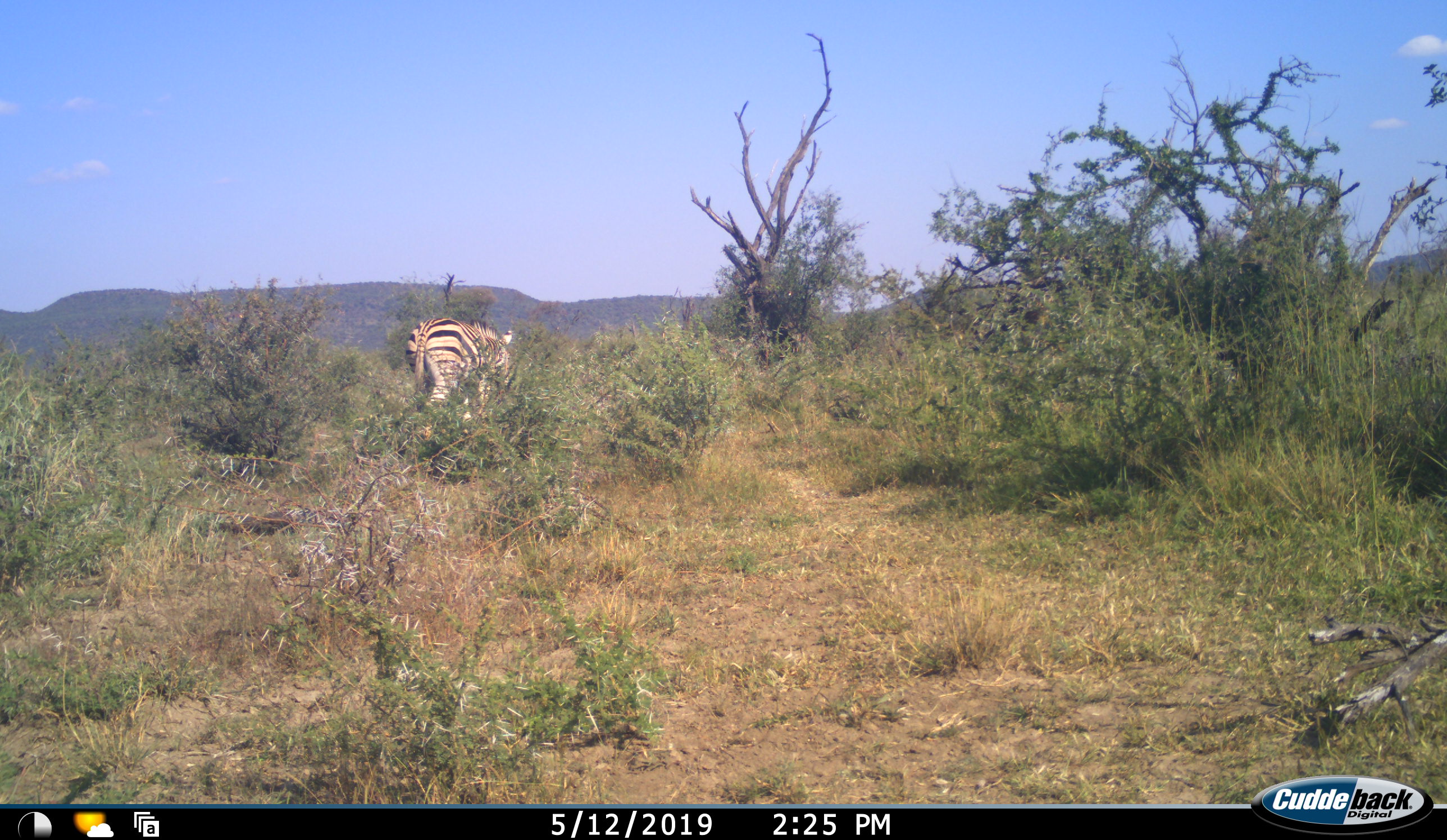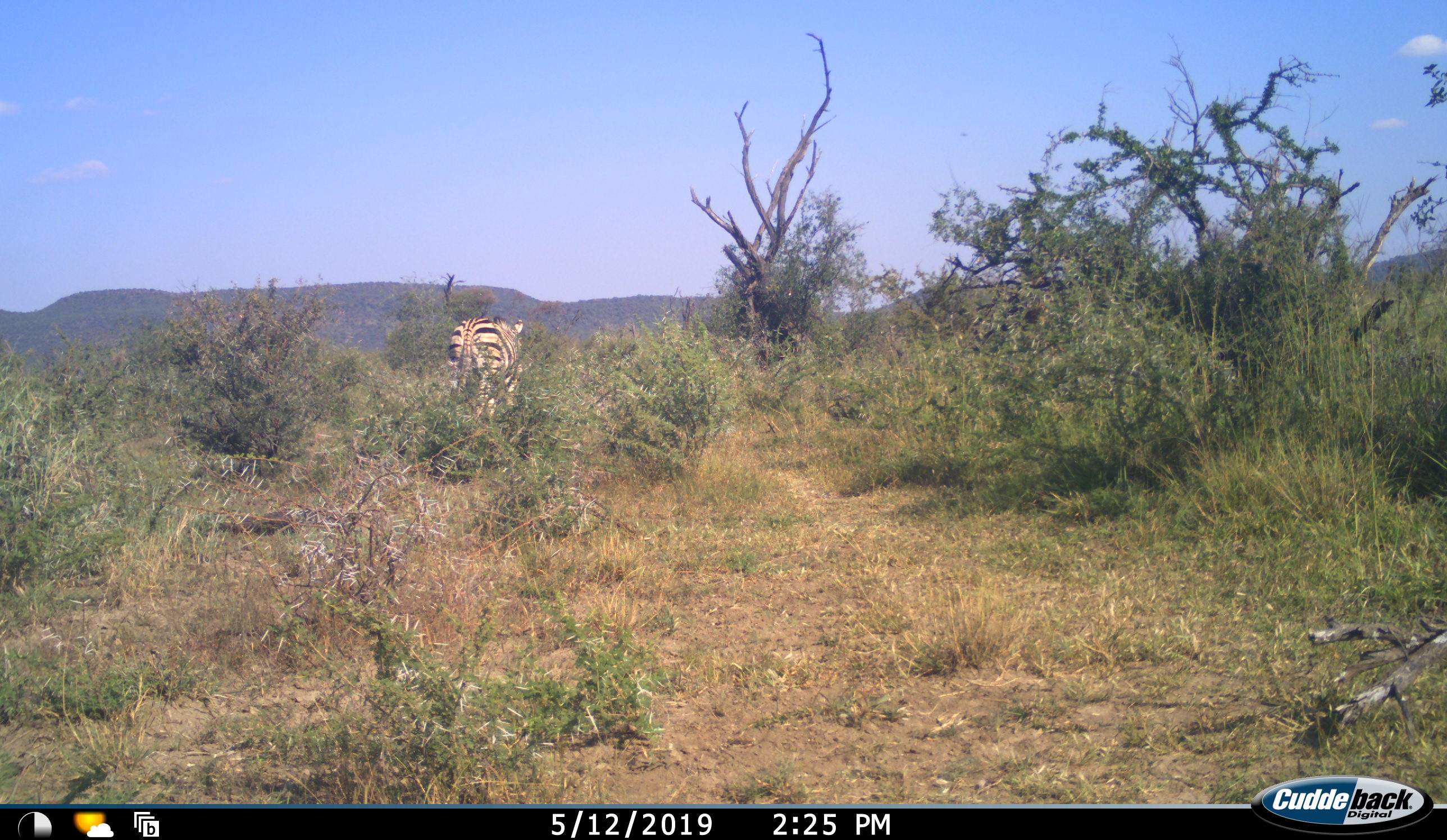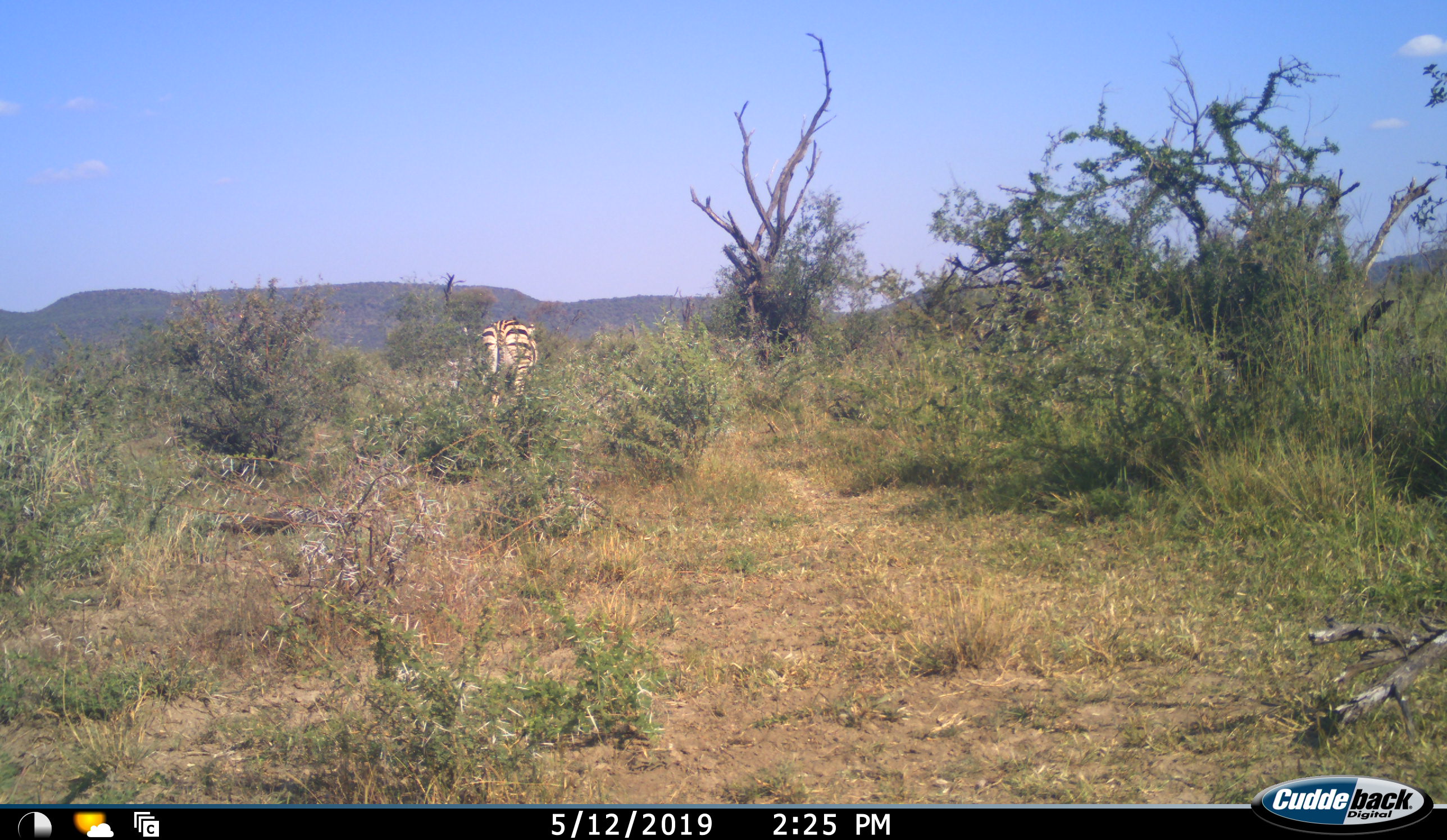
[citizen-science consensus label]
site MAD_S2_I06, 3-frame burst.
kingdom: Animalia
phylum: Chordata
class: Mammalia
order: Perissodactyla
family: Equidae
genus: Equus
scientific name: Equus quagga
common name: plains zebra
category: zebraplains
Zebraplains (plains zebra) (Equus quagga), count 1. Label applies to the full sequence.